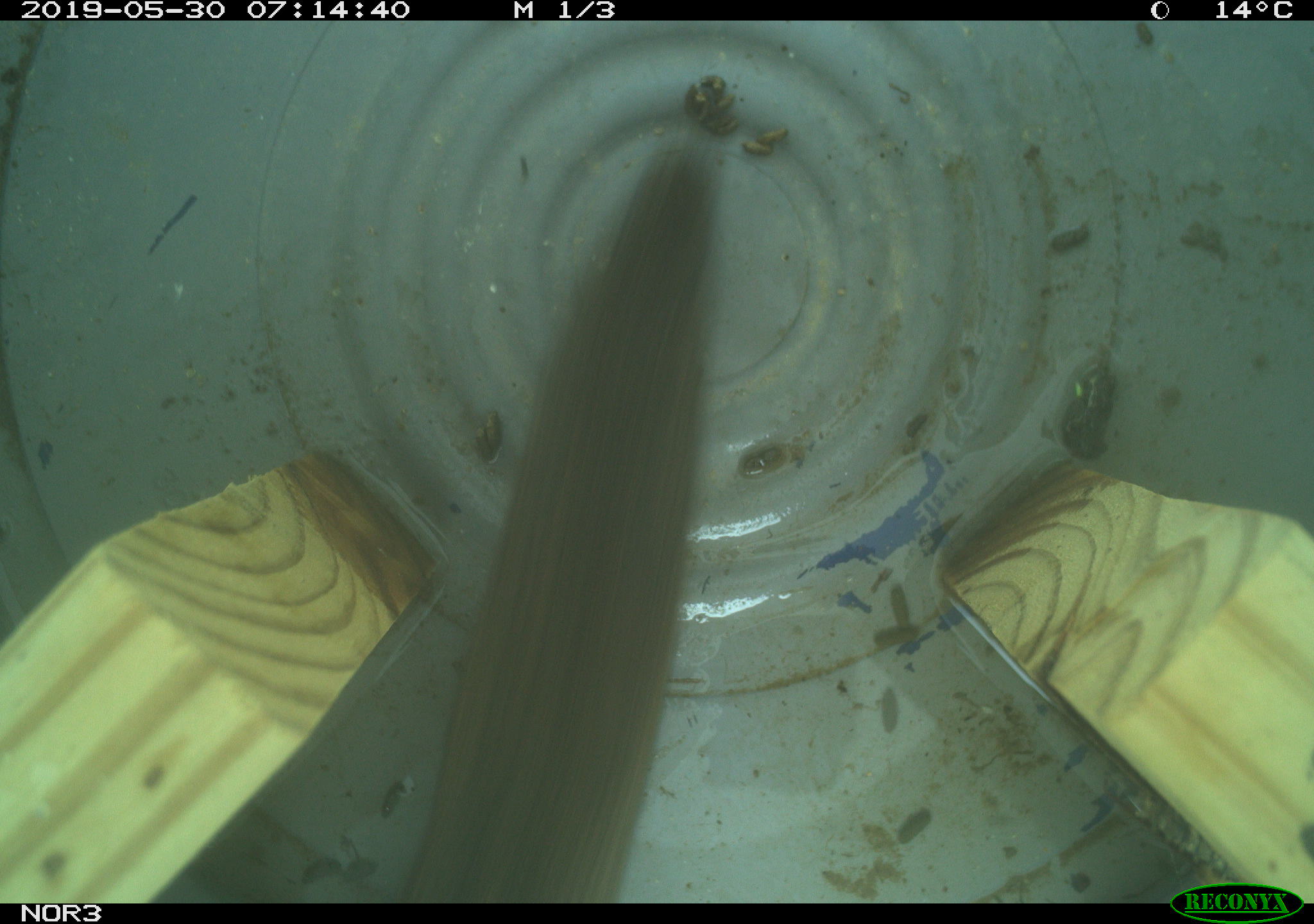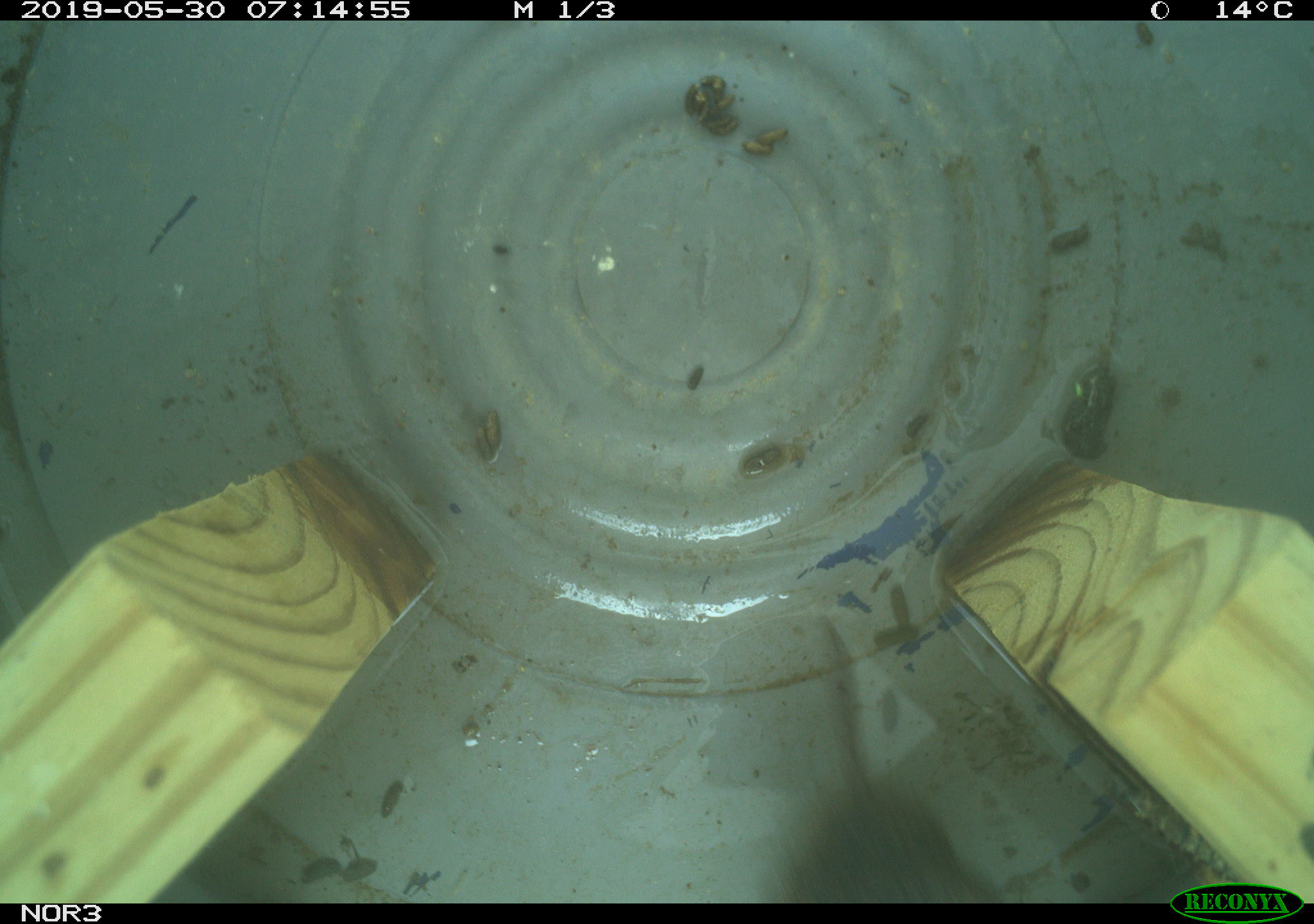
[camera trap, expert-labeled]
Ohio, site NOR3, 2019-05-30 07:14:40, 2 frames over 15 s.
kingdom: Animalia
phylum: Chordata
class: Mammalia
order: Rodentia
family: Cricetidae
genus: Microtus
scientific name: Microtus pennsylvanicus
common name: meadow vole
Meadow vole (Microtus pennsylvanicus).